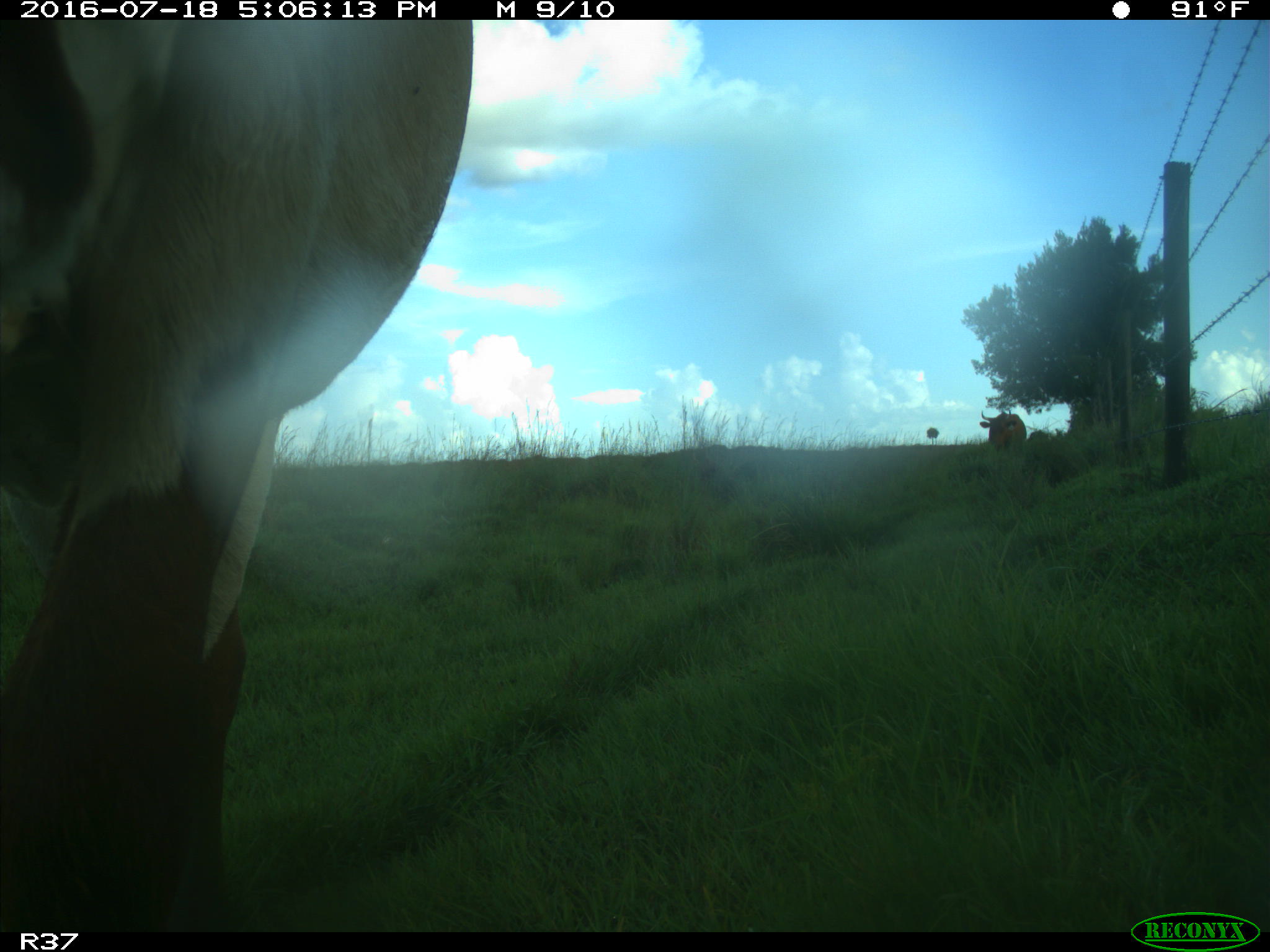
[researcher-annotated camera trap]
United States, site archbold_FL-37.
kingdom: Animalia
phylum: Chordata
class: Mammalia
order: Artiodactyla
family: Bovidae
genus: Bos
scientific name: Bos taurus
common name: domestic cow